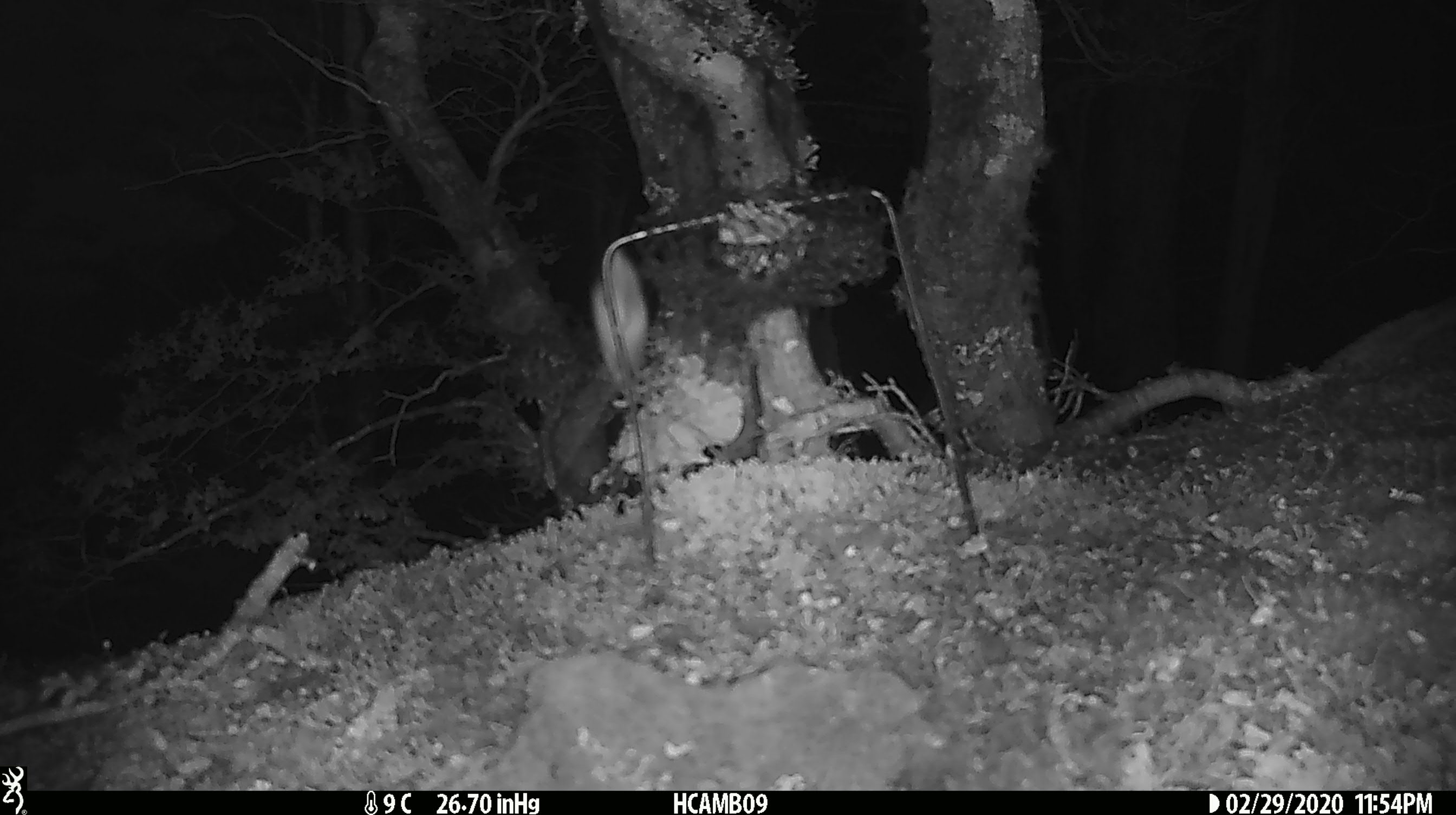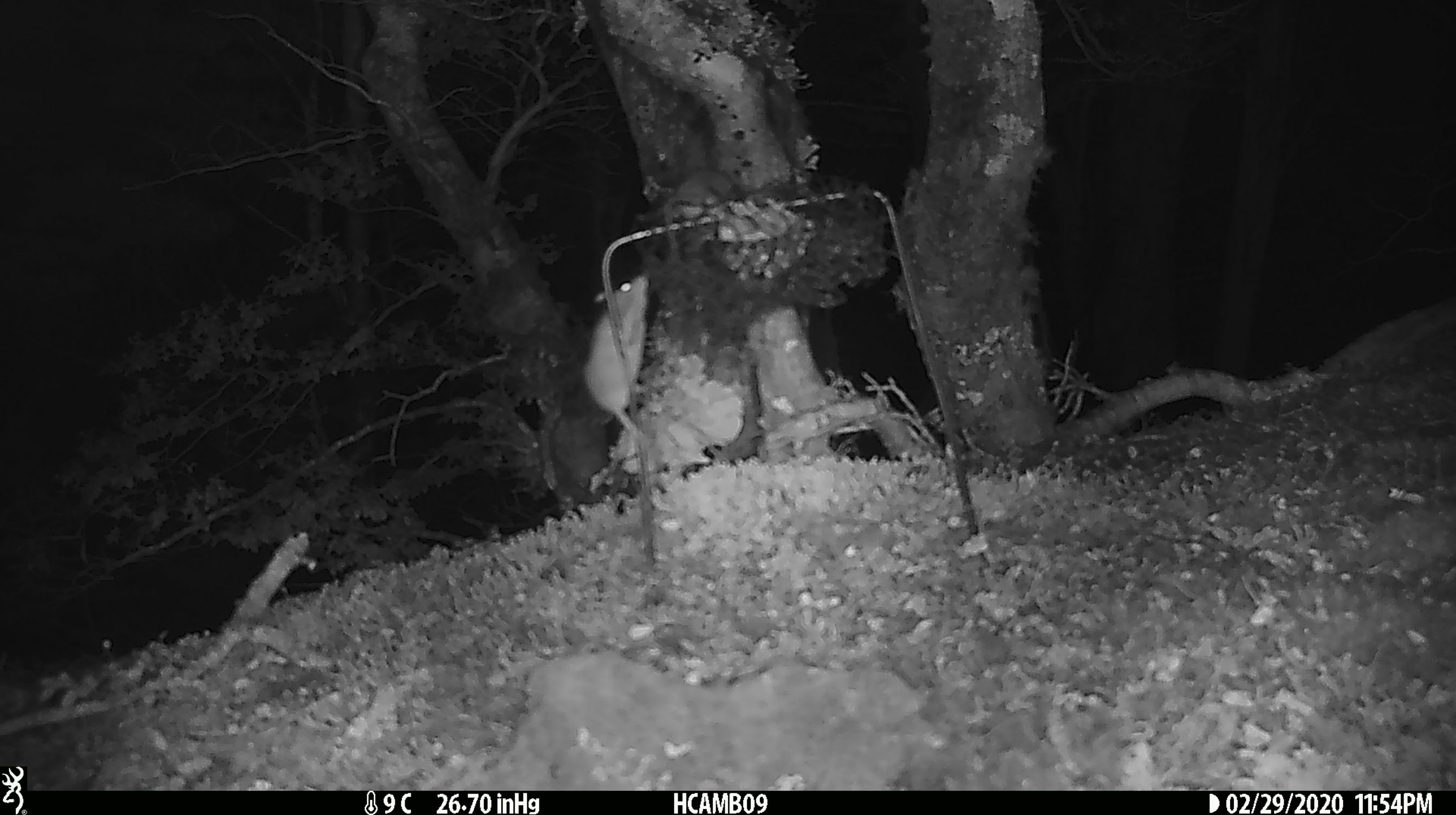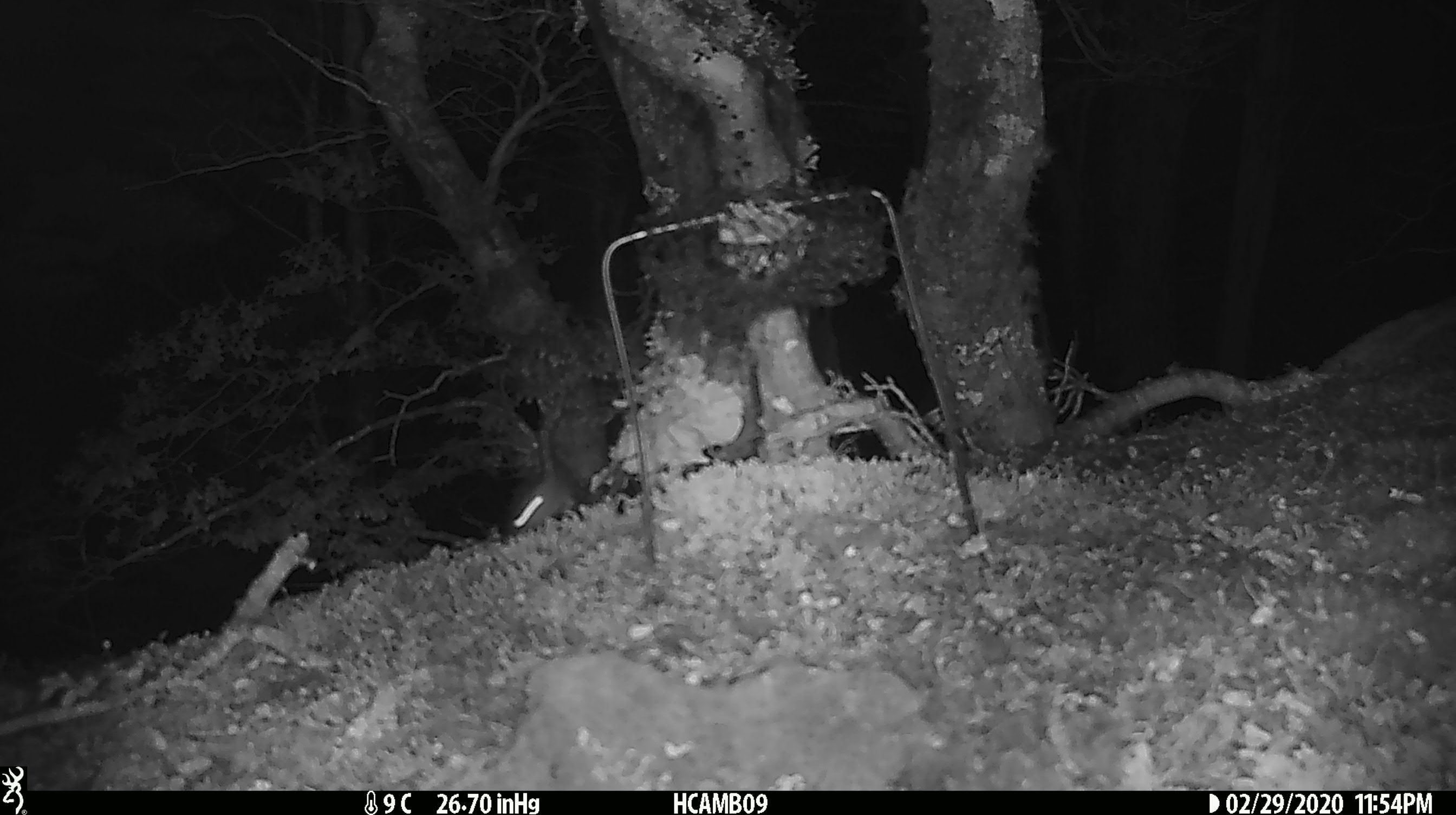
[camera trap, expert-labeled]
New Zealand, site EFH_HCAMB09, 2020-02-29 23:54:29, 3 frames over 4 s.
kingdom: Animalia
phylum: Chordata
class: Mammalia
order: Rodentia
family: Muridae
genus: Mus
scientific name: Mus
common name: mouse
Mouse (Mus).